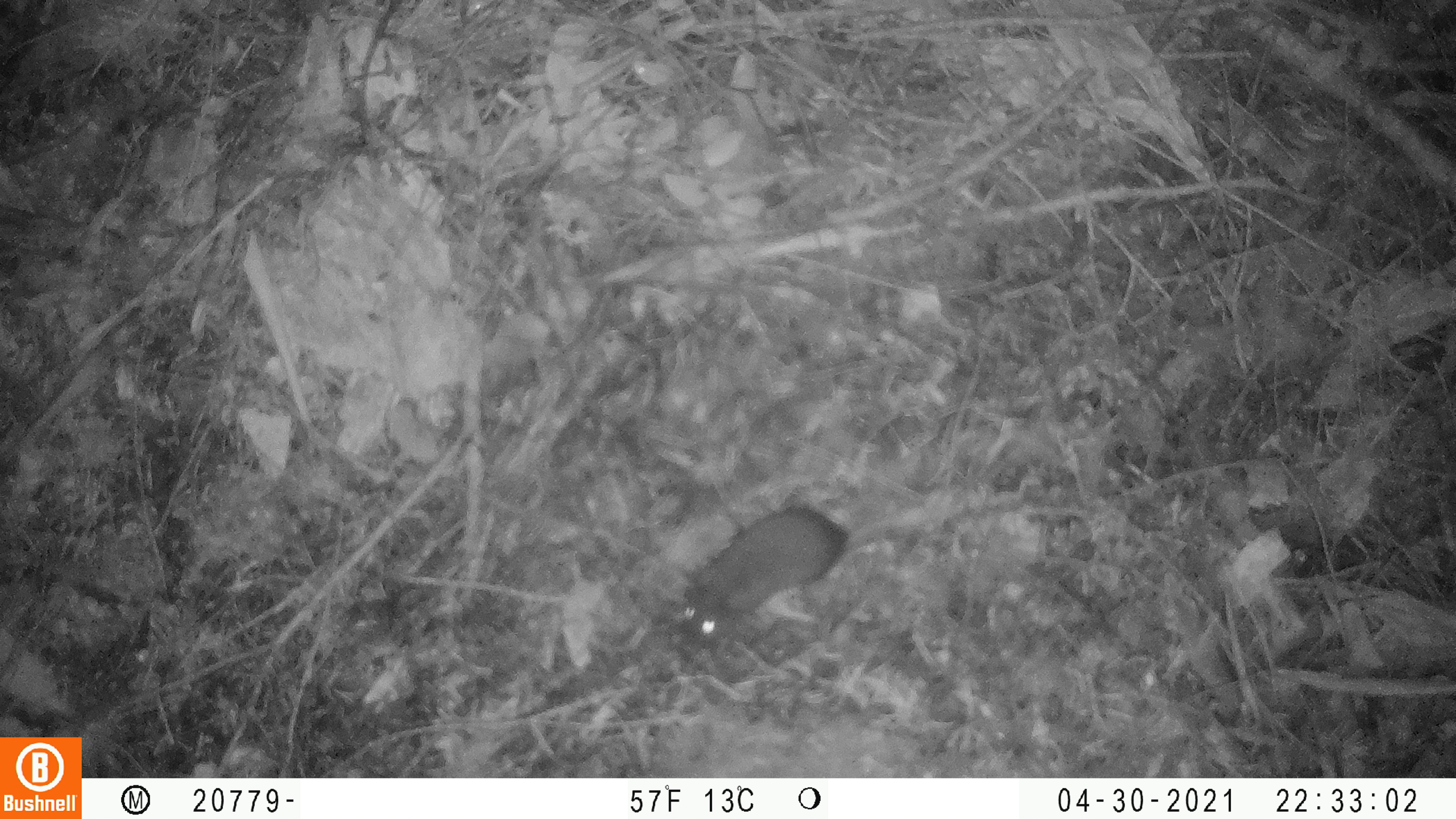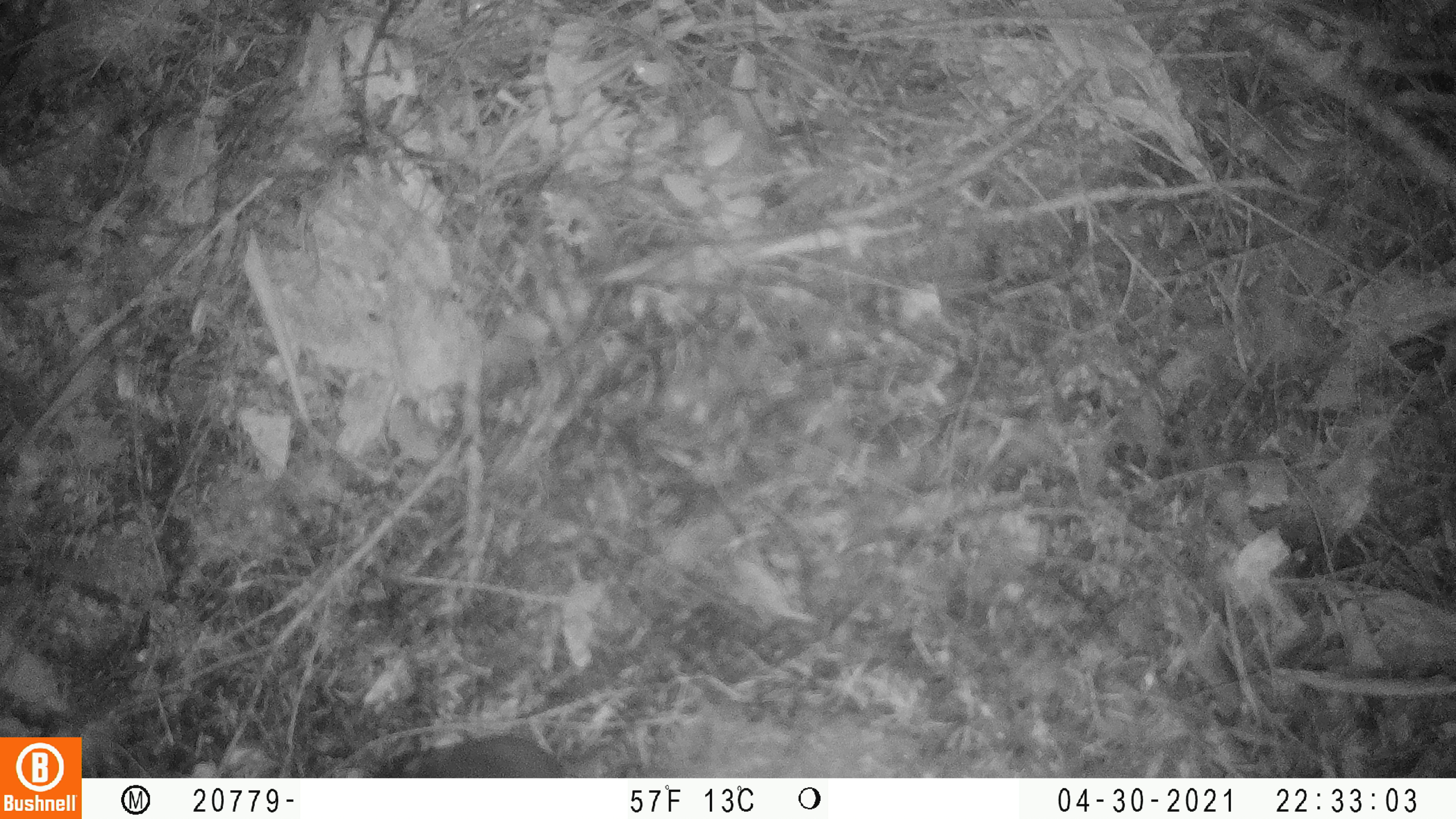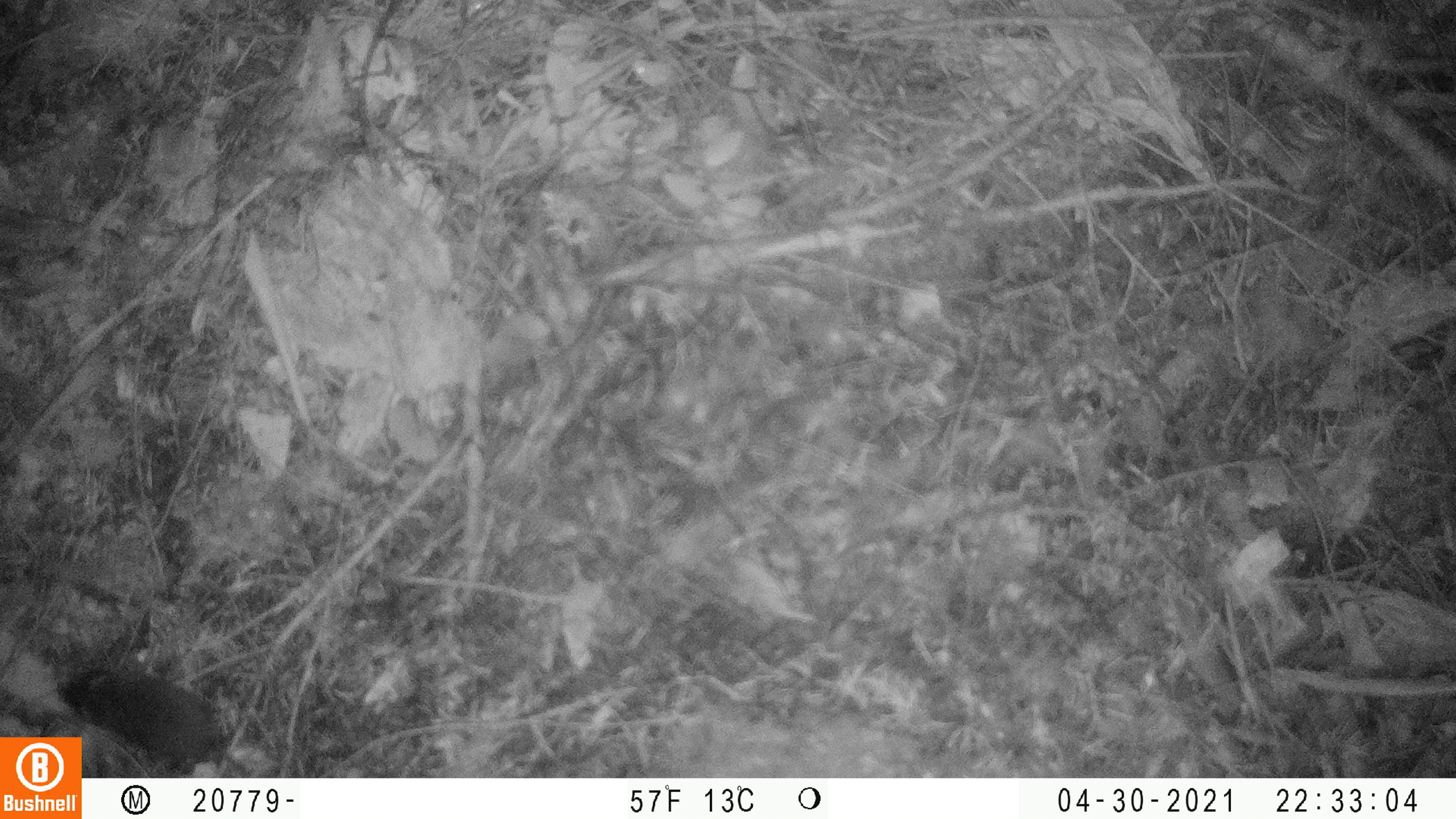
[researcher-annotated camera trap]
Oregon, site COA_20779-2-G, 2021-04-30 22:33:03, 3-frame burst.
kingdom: Animalia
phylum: Chordata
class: Mammalia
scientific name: Mammalia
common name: small mammal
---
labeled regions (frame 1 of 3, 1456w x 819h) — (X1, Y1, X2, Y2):
small mammal: (655, 434, 1008, 674)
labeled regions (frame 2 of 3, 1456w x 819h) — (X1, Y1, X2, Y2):
small mammal: (346, 695, 681, 776)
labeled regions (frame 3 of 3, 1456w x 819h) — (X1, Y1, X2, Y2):
small mammal: (41, 642, 238, 735)